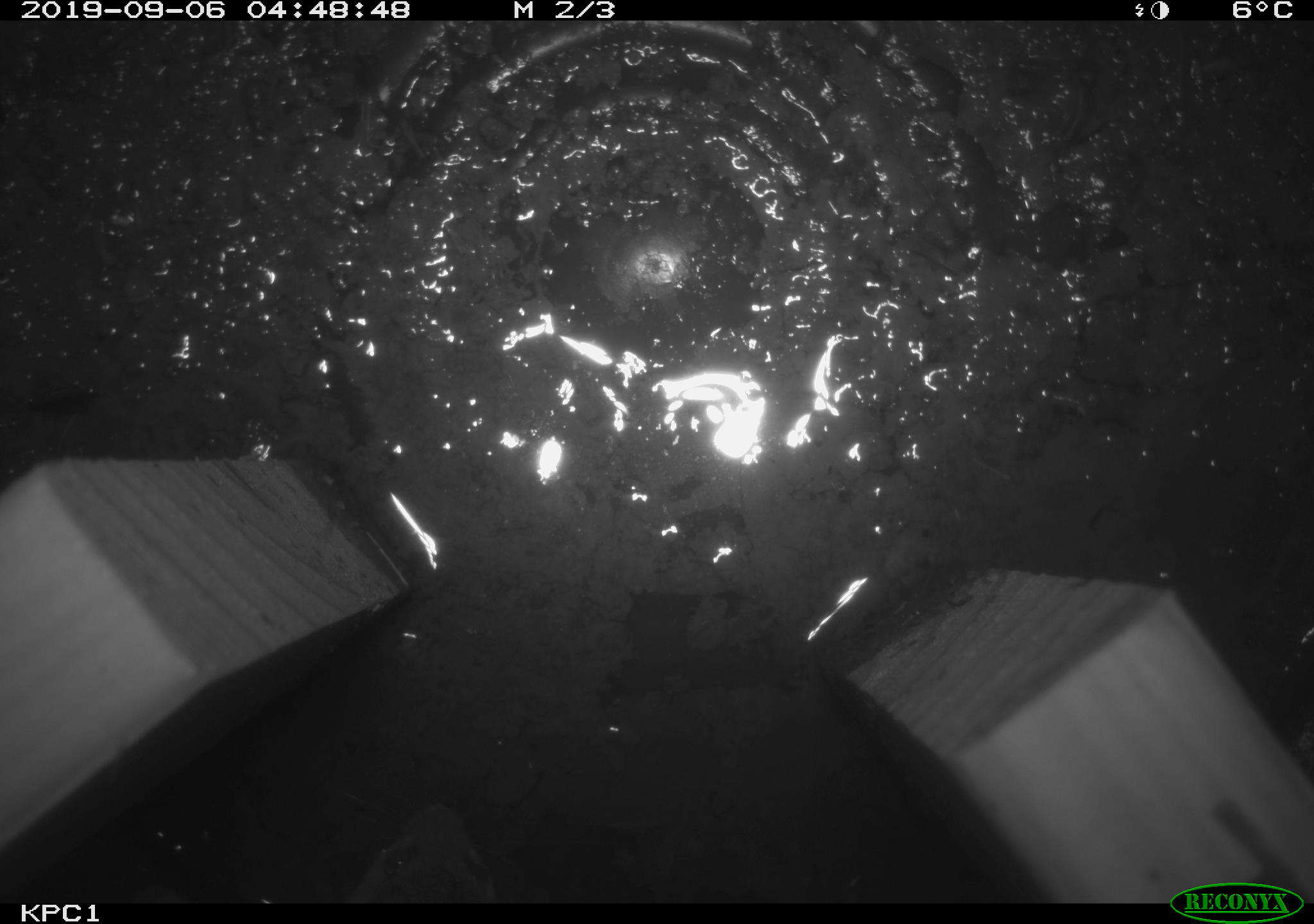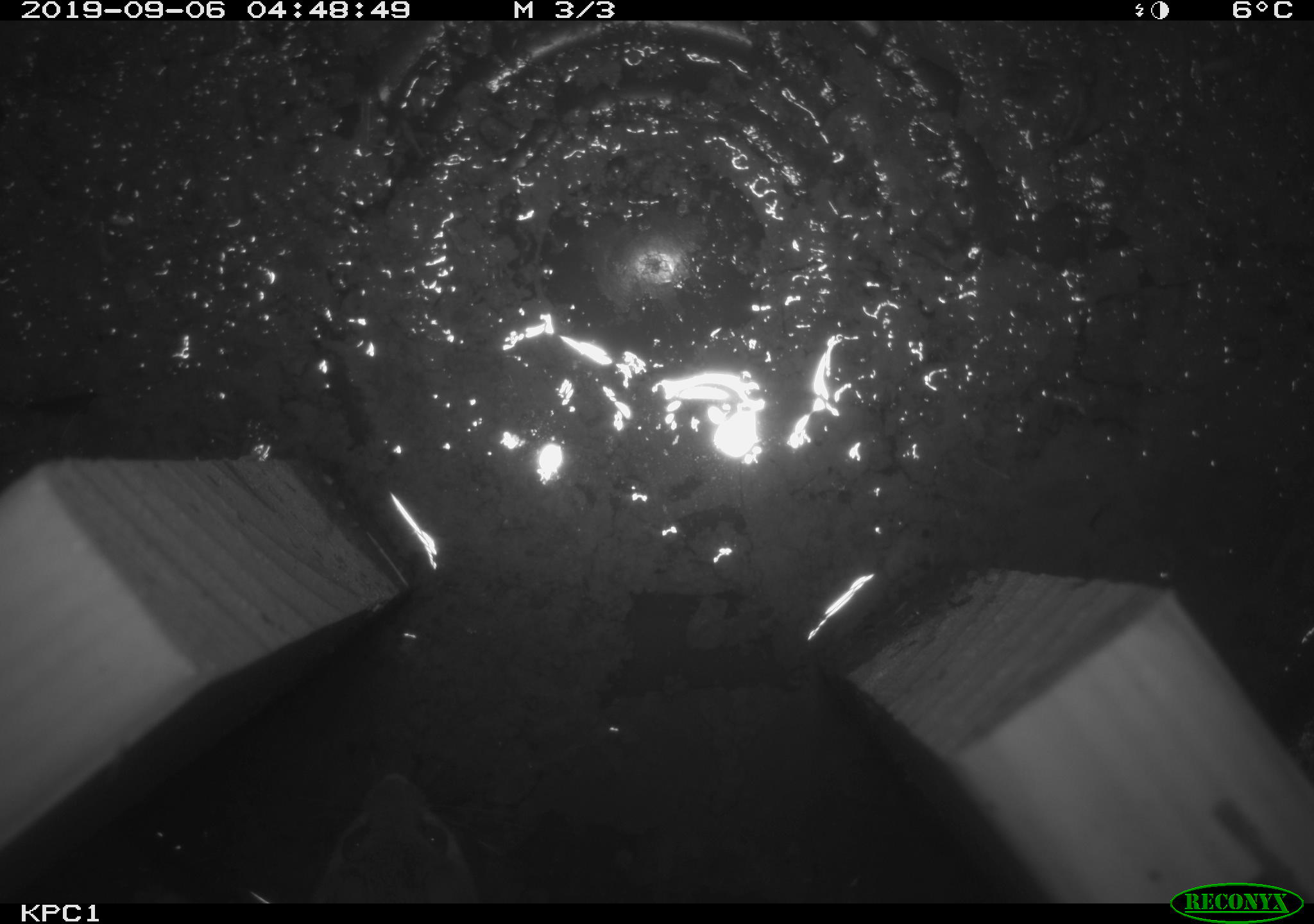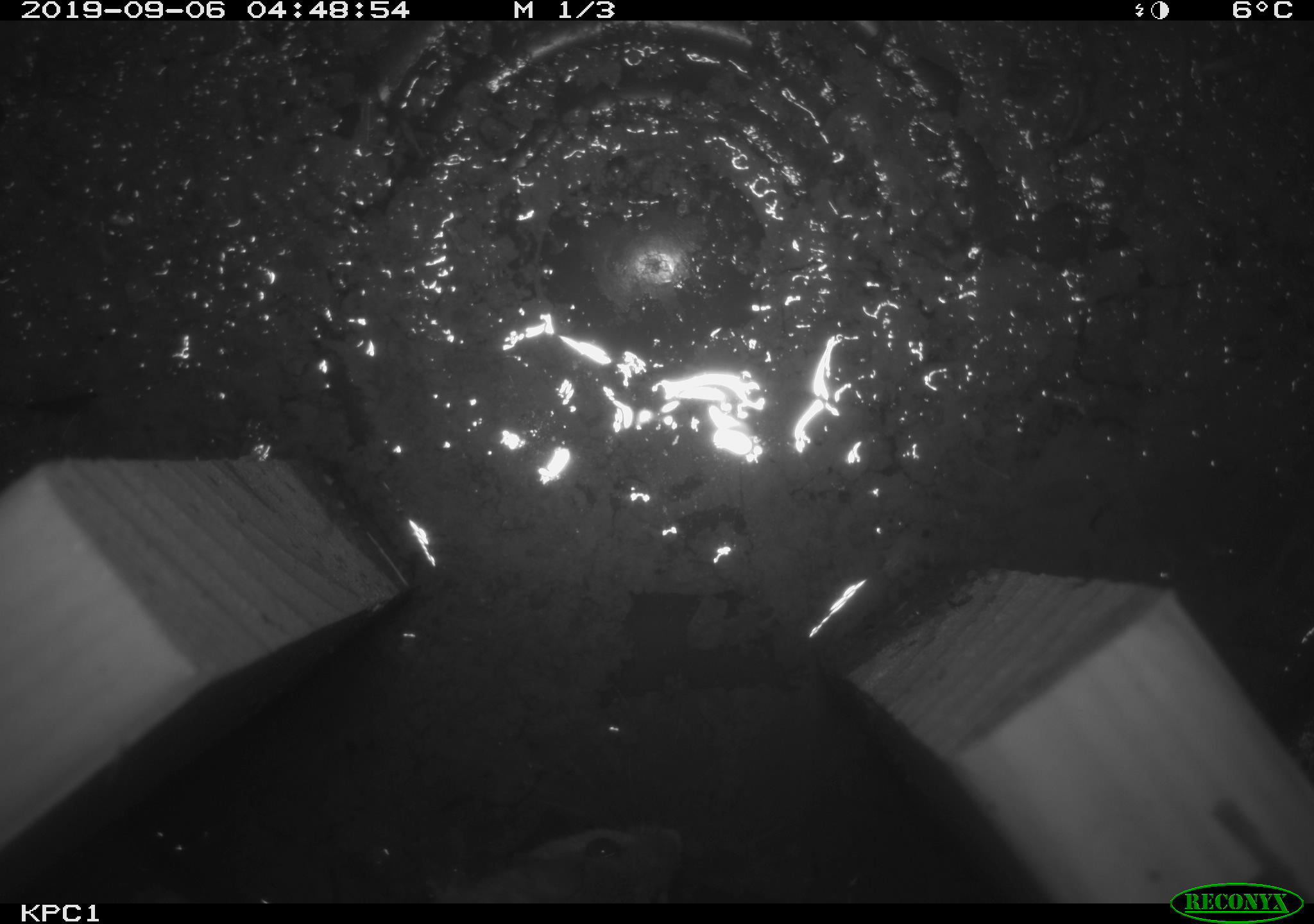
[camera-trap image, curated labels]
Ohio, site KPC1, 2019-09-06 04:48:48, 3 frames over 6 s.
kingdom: Animalia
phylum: Chordata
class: Mammalia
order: Rodentia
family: Cricetidae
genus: Peromyscus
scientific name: Peromyscus leucopus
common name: white-footed mouse